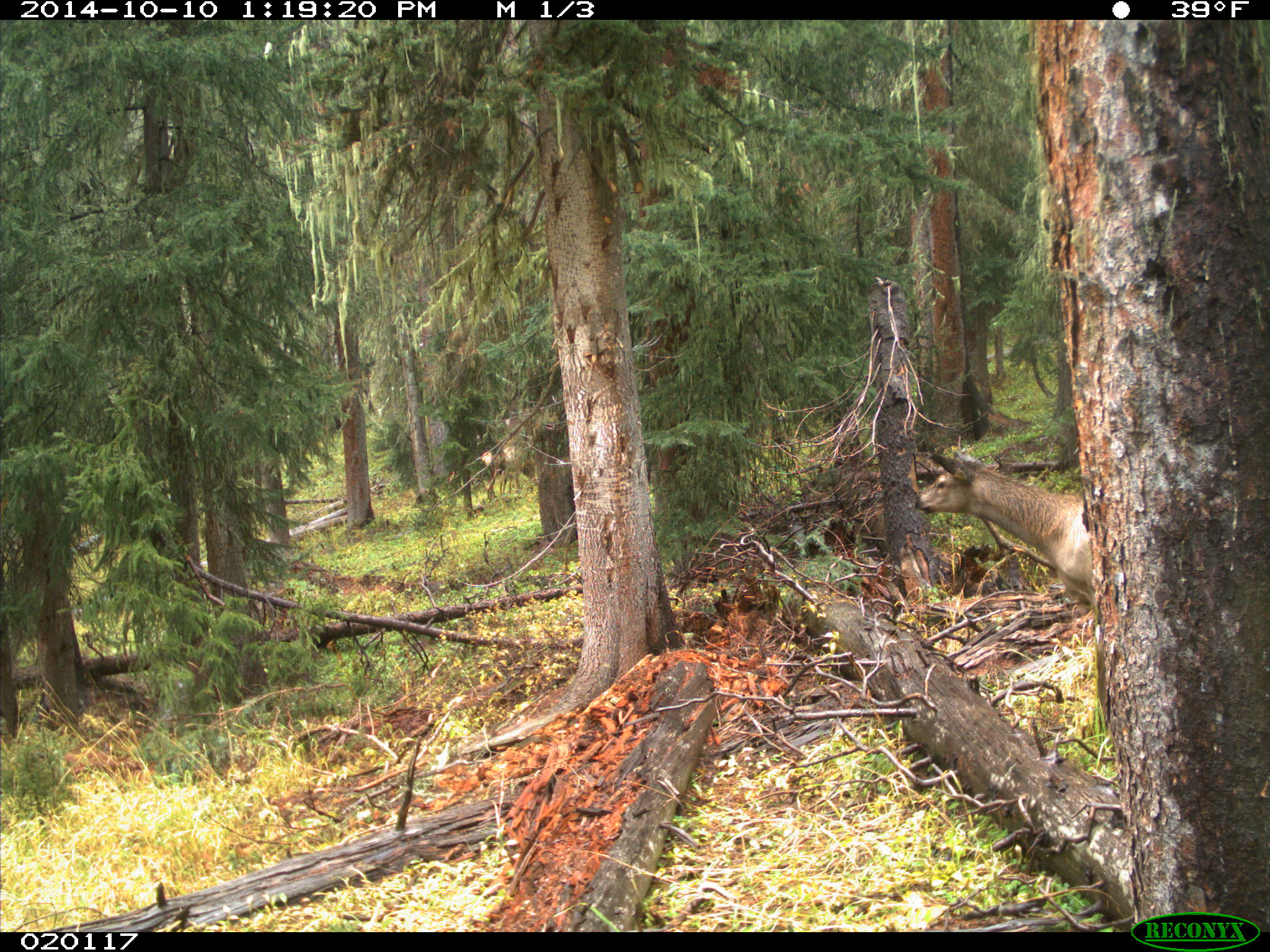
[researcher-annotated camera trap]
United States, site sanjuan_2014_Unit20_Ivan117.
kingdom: Animalia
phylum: Chordata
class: Mammalia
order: Artiodactyla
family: Cervidae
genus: Cervus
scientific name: Cervus elaphus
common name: red deer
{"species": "Cervus elaphus (red deer)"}